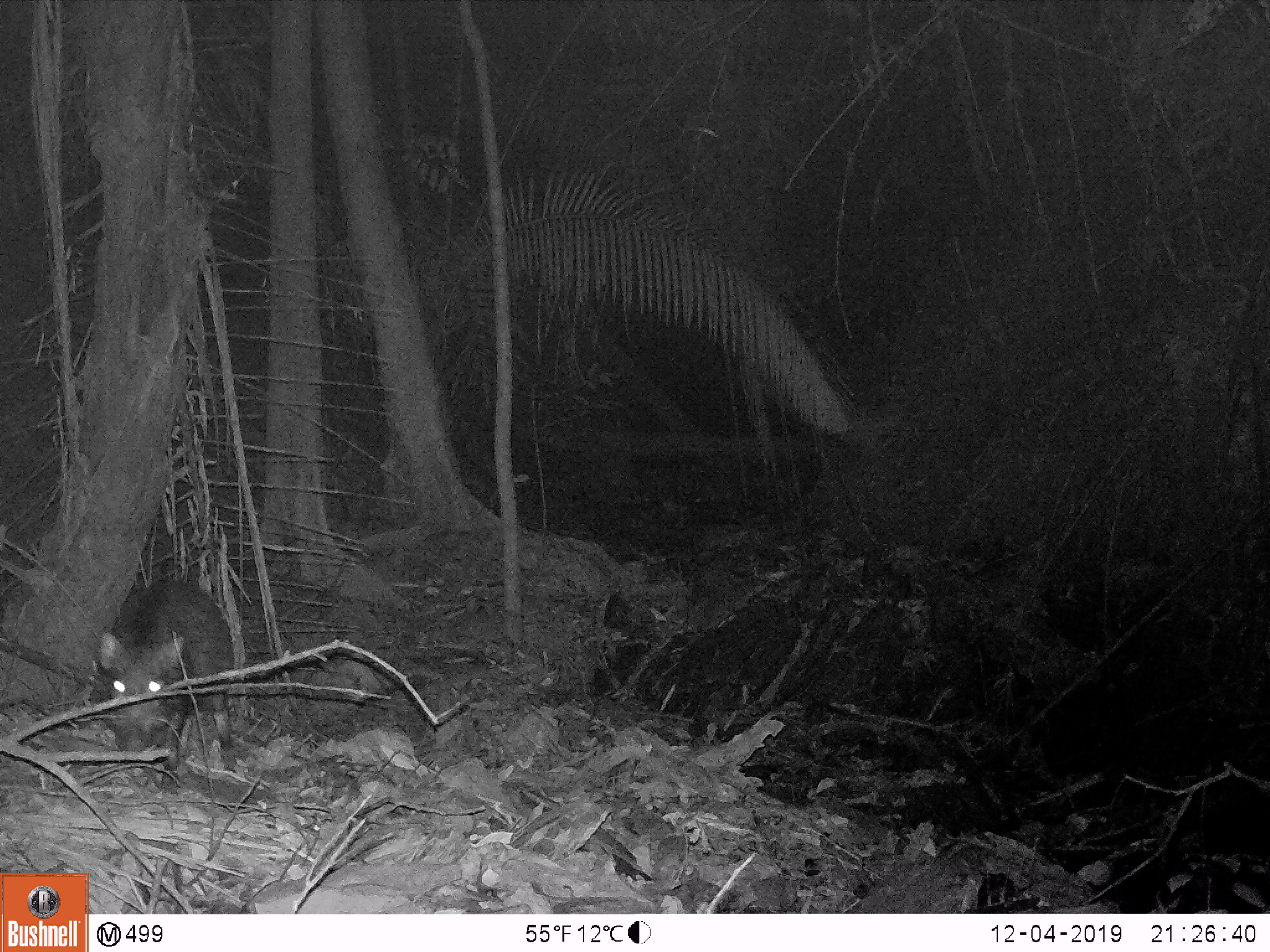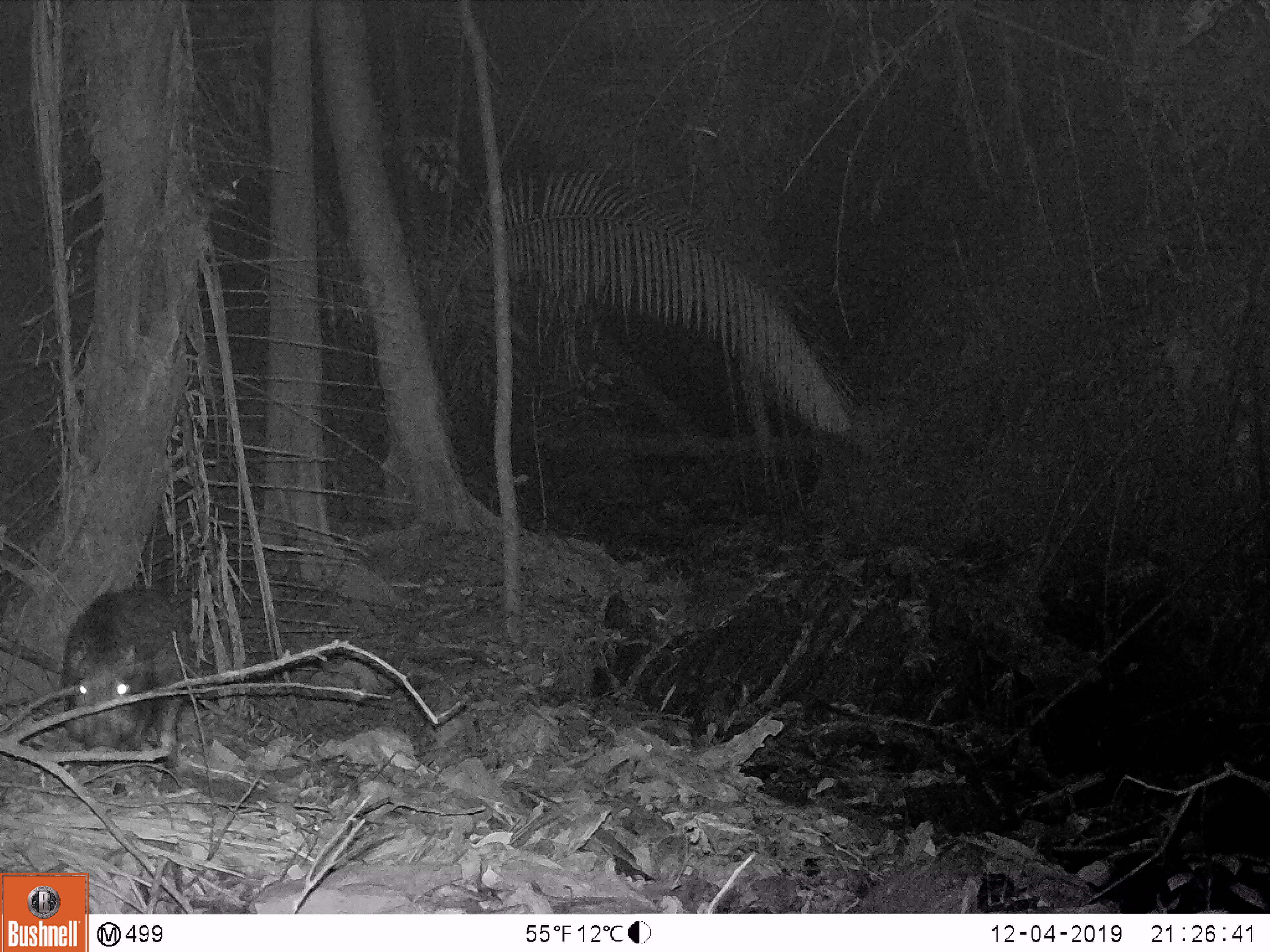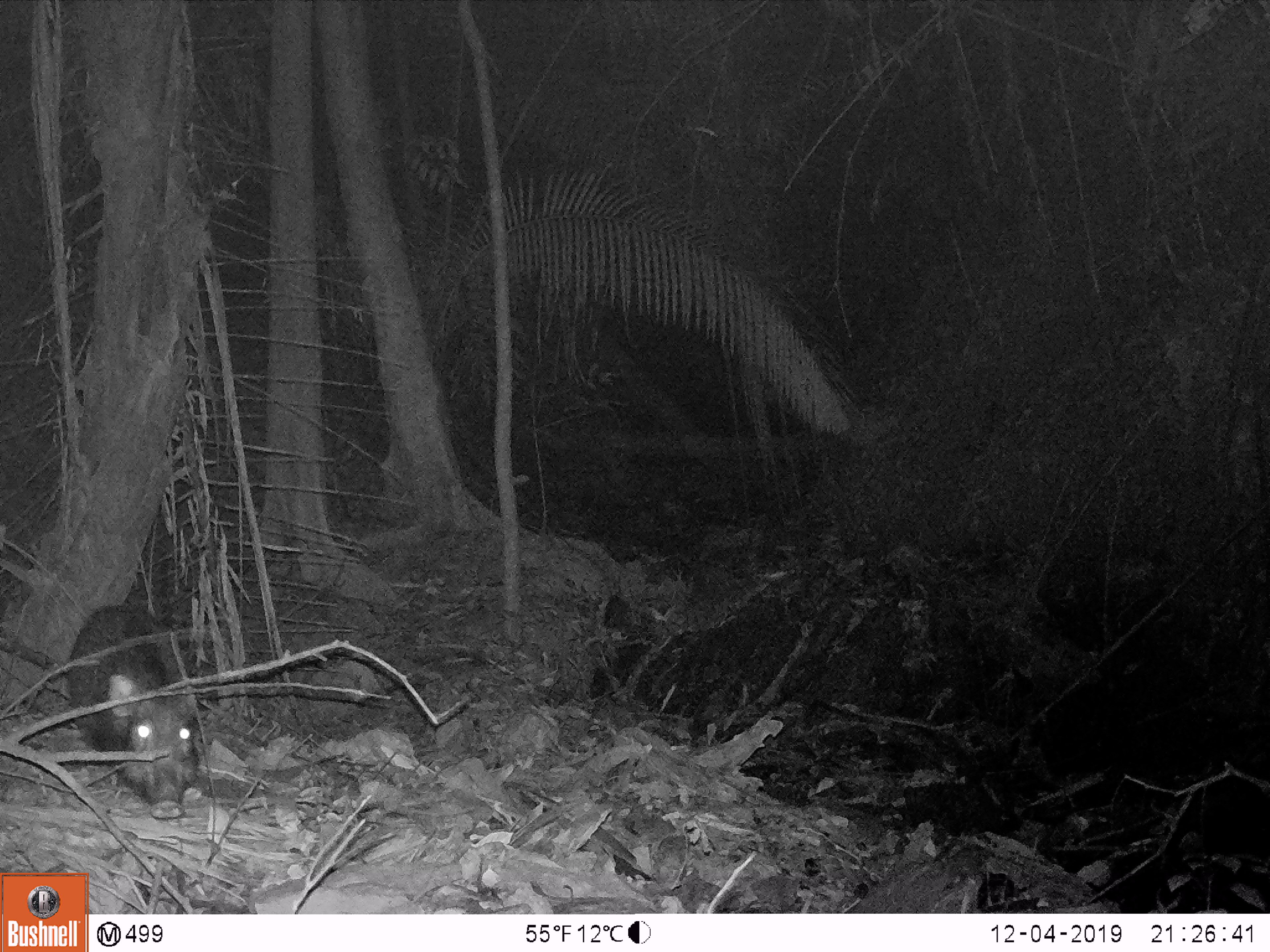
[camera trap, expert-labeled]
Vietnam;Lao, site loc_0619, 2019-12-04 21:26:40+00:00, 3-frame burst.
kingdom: Animalia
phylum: Chordata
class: Mammalia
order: Artiodactyla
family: Suidae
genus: Sus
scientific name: Sus scrofa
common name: eurasian wild pig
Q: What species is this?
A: Eurasian wild pig (Sus scrofa).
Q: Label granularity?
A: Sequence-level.